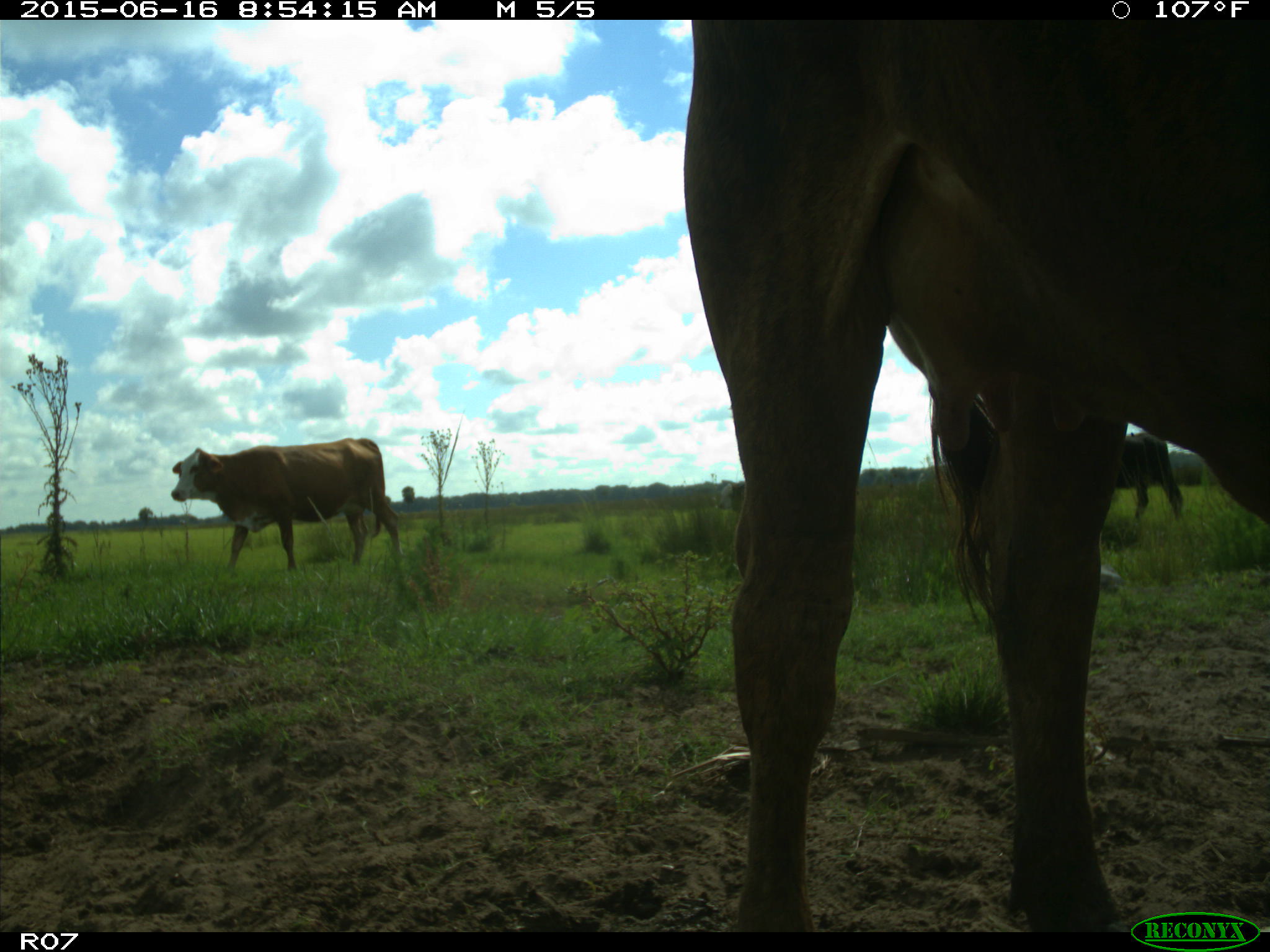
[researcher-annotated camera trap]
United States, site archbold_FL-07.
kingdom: Animalia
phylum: Chordata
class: Mammalia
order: Artiodactyla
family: Bovidae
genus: Bos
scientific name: Bos taurus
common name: domestic cow